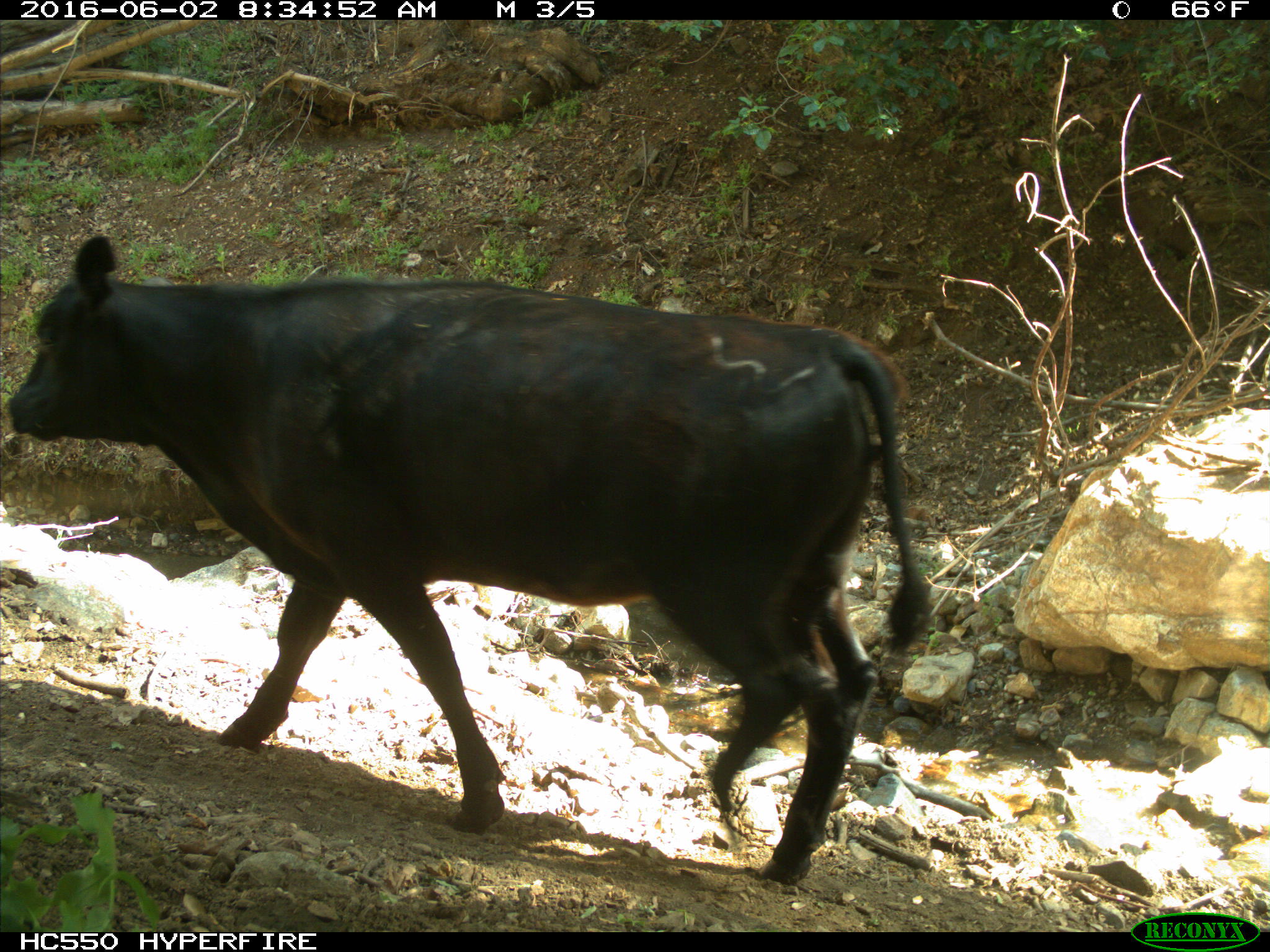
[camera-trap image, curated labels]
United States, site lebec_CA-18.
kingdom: Animalia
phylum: Chordata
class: Mammalia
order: Artiodactyla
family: Bovidae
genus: Bos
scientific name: Bos taurus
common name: domestic cow